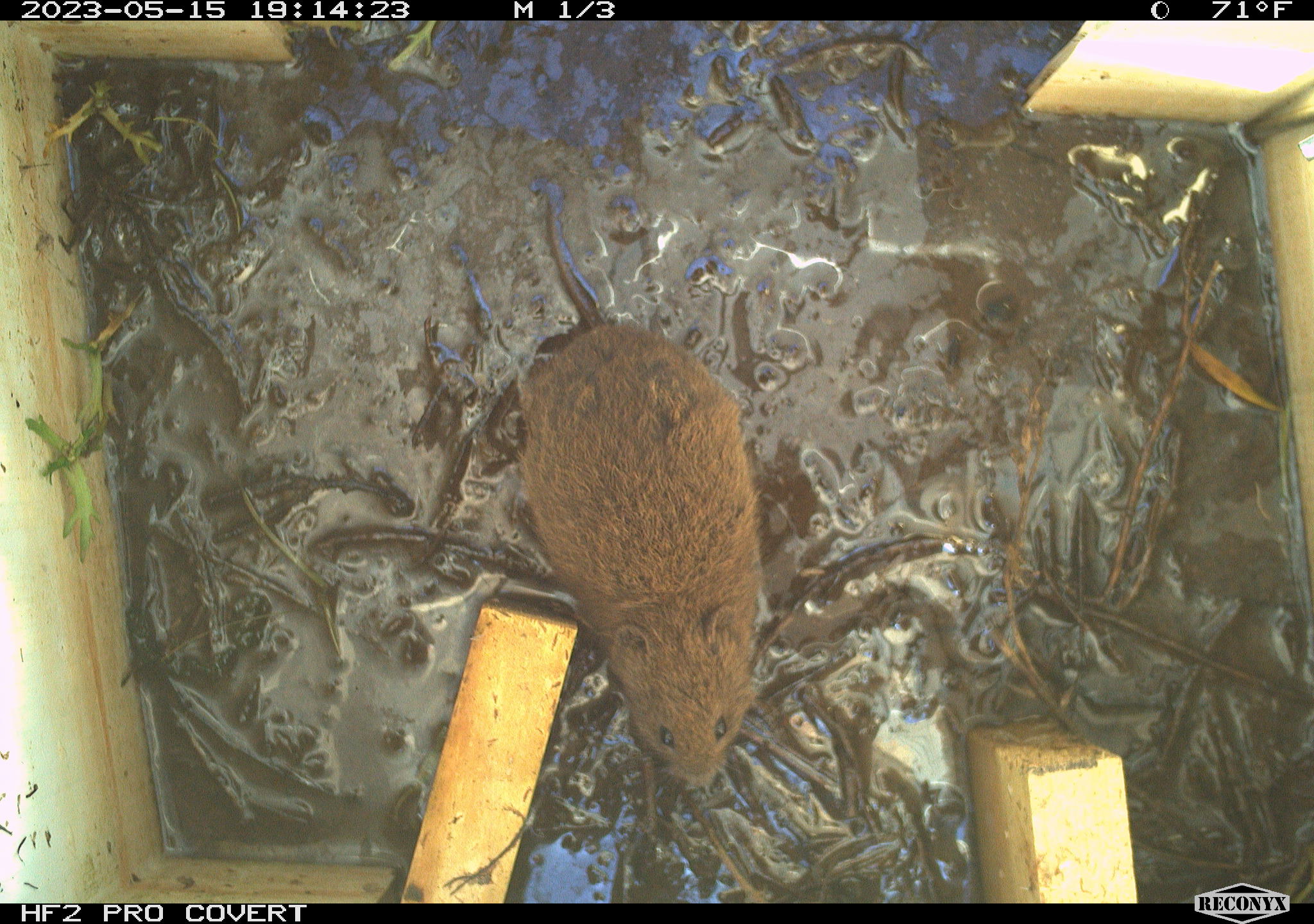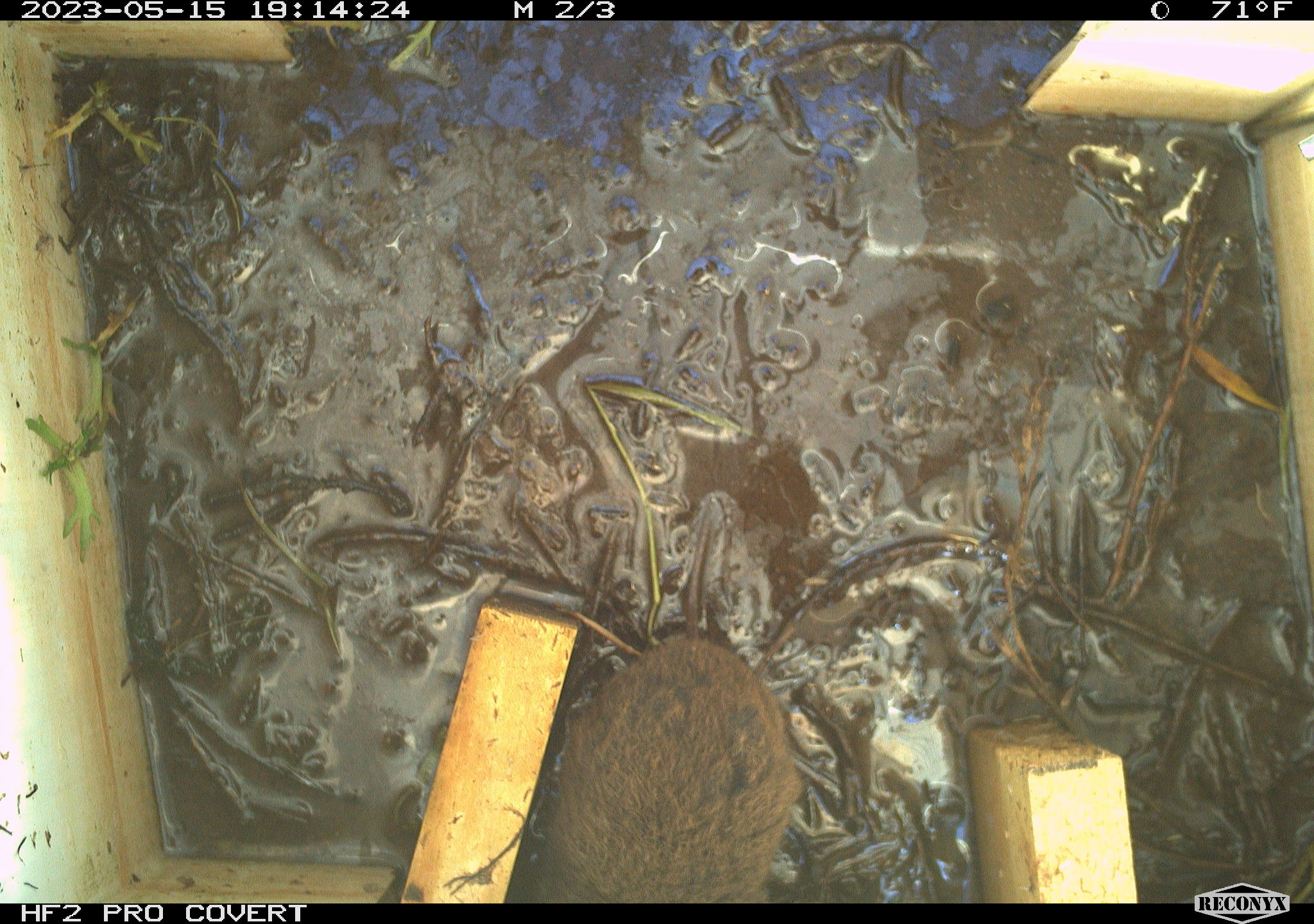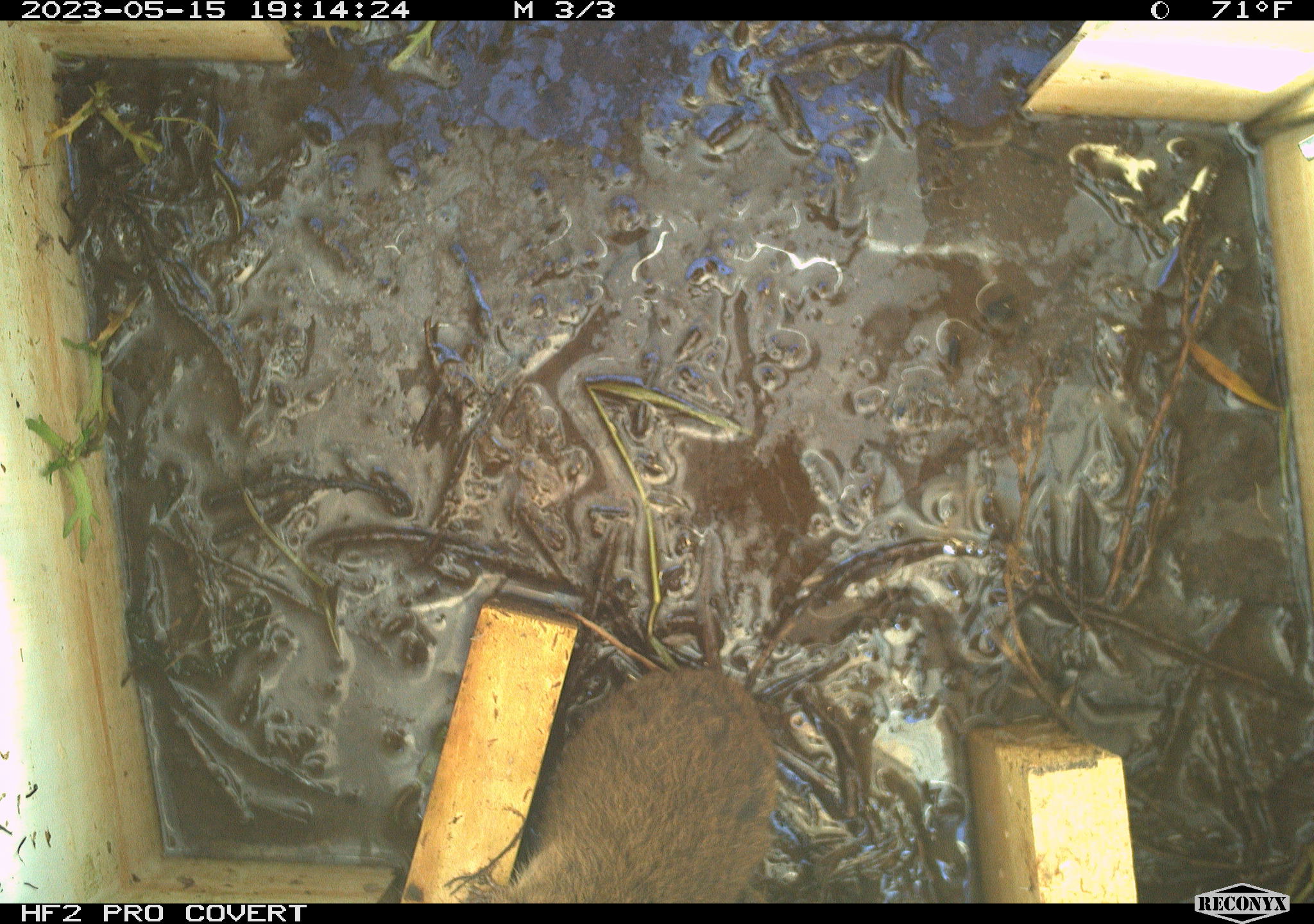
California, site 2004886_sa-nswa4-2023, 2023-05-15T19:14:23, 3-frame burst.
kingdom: Animalia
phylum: Chordata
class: Mammalia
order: Rodentia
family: Cricetidae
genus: Microtus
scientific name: Microtus californicus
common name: california vole